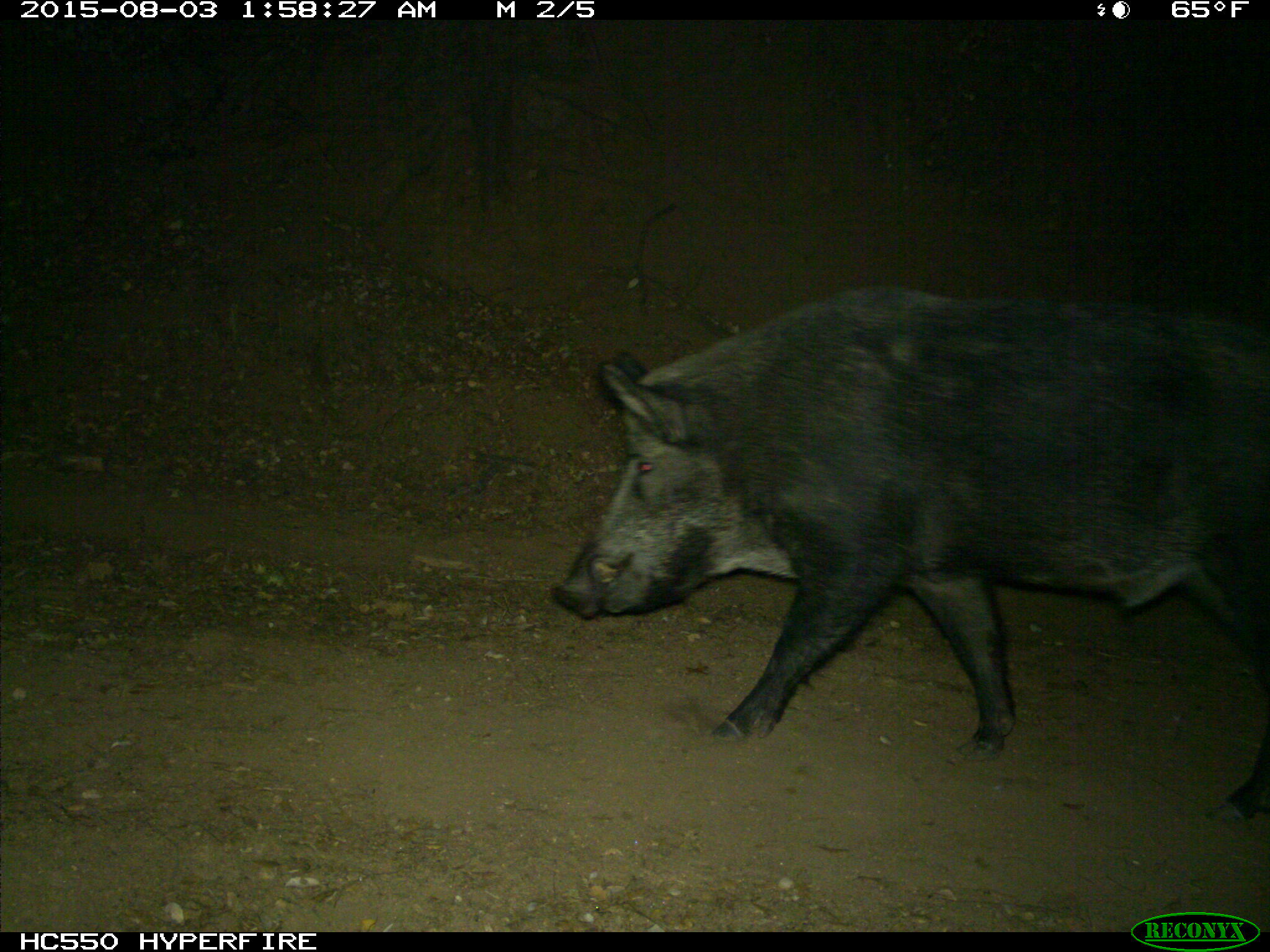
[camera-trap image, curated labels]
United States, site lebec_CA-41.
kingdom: Animalia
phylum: Chordata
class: Mammalia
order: Artiodactyla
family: Suidae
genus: Sus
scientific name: Sus scrofa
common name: wild boar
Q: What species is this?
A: Sus scrofa (wild boar).